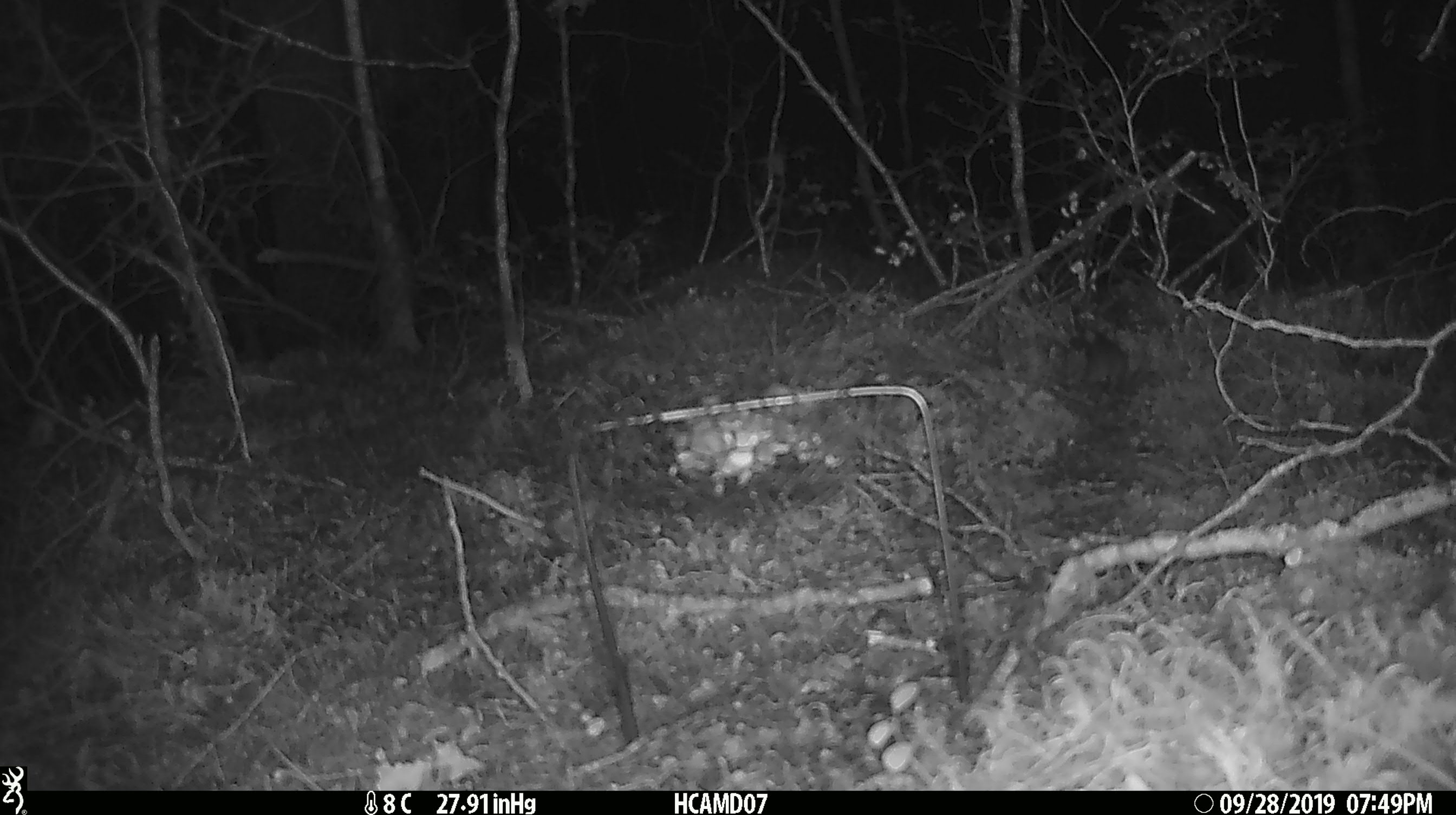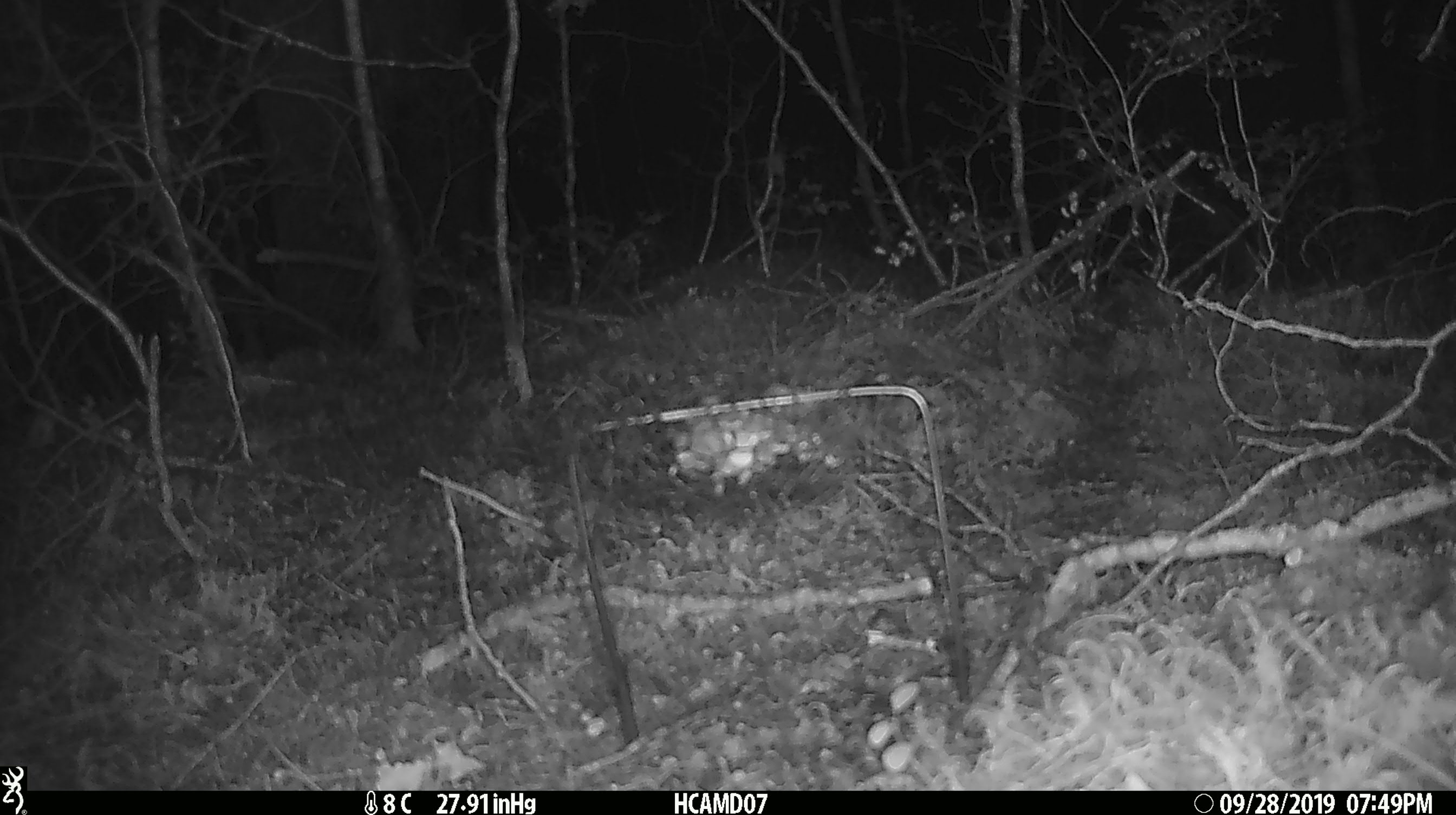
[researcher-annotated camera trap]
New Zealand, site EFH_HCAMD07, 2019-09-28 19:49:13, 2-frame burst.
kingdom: Animalia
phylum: Chordata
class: Mammalia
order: Rodentia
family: Muridae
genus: Mus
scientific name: Mus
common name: mouse